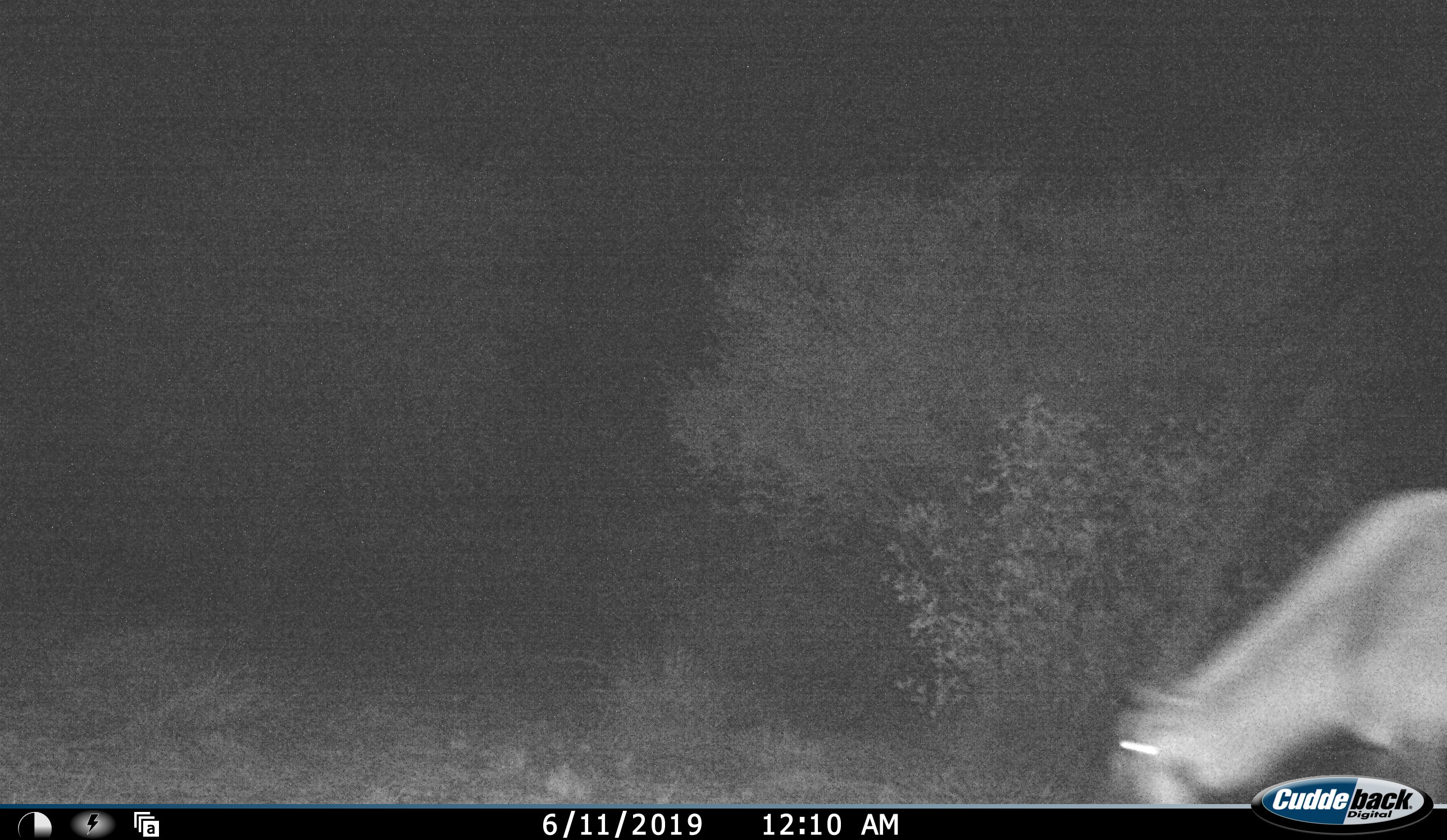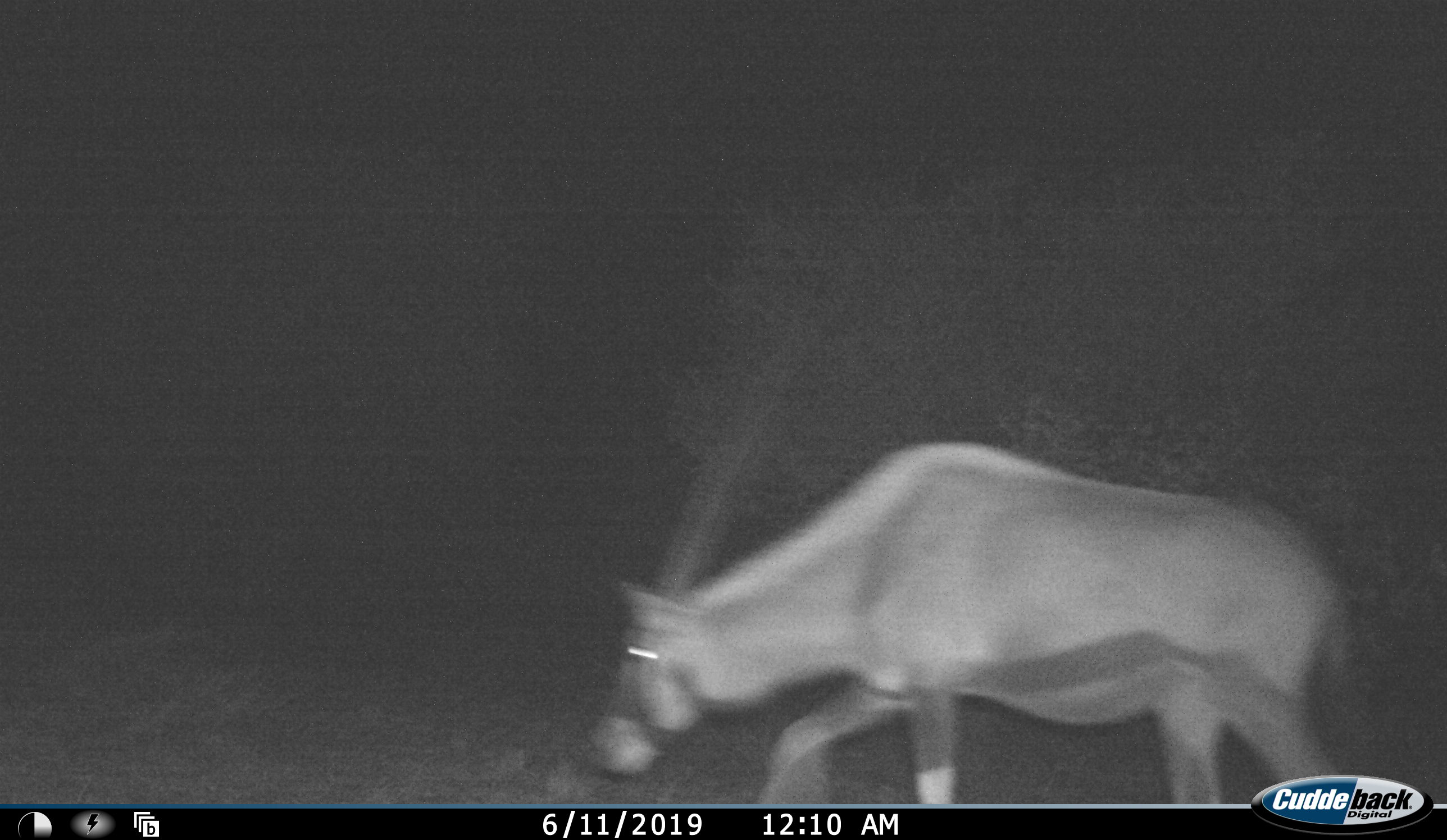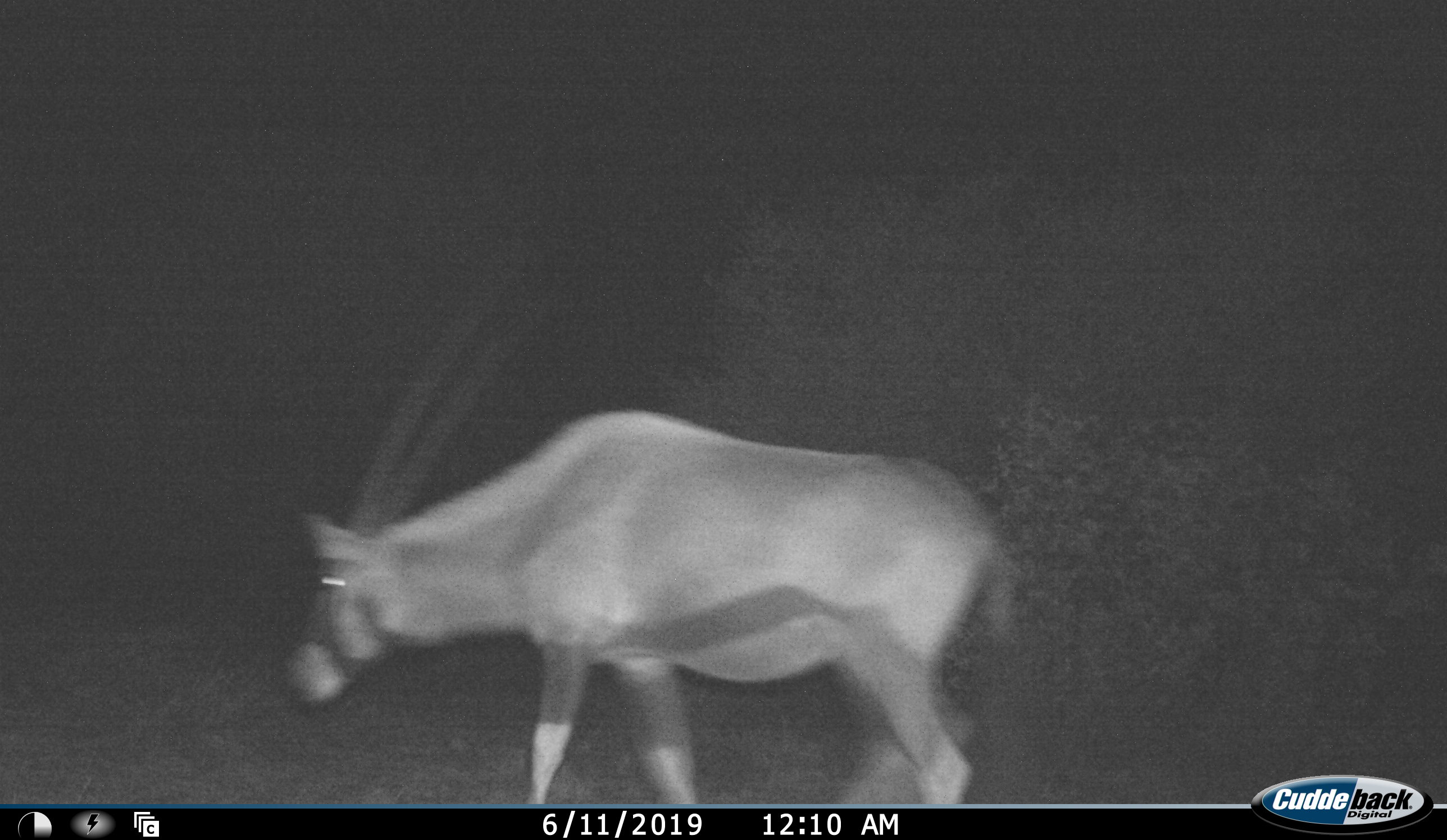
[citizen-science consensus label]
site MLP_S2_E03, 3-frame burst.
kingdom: Animalia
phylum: Chordata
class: Mammalia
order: Artiodactyla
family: Bovidae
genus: Oryx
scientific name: Oryx gazella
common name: gemsbok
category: oryx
Oryx (gemsbok) (Oryx gazella), count 1. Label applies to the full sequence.